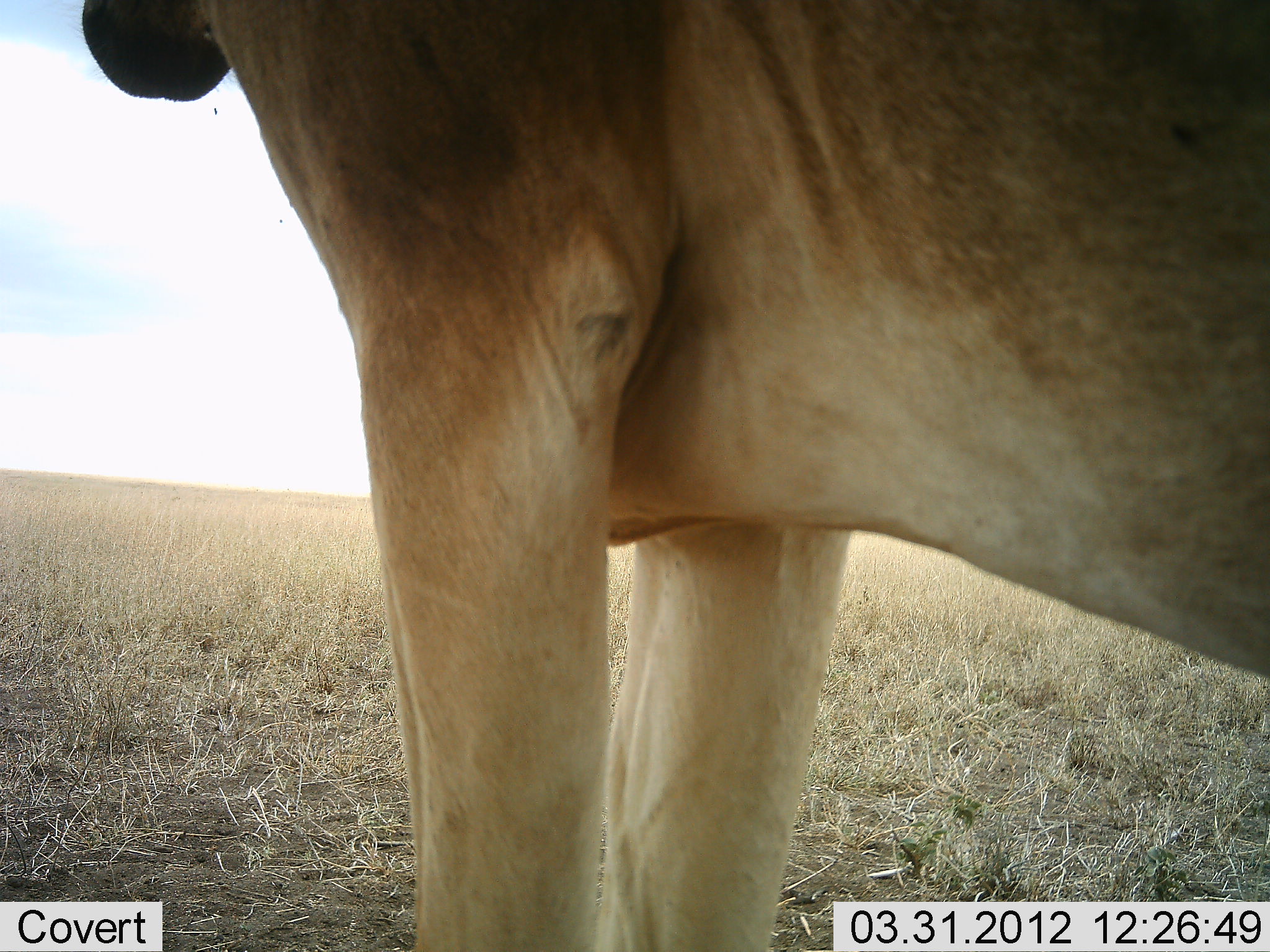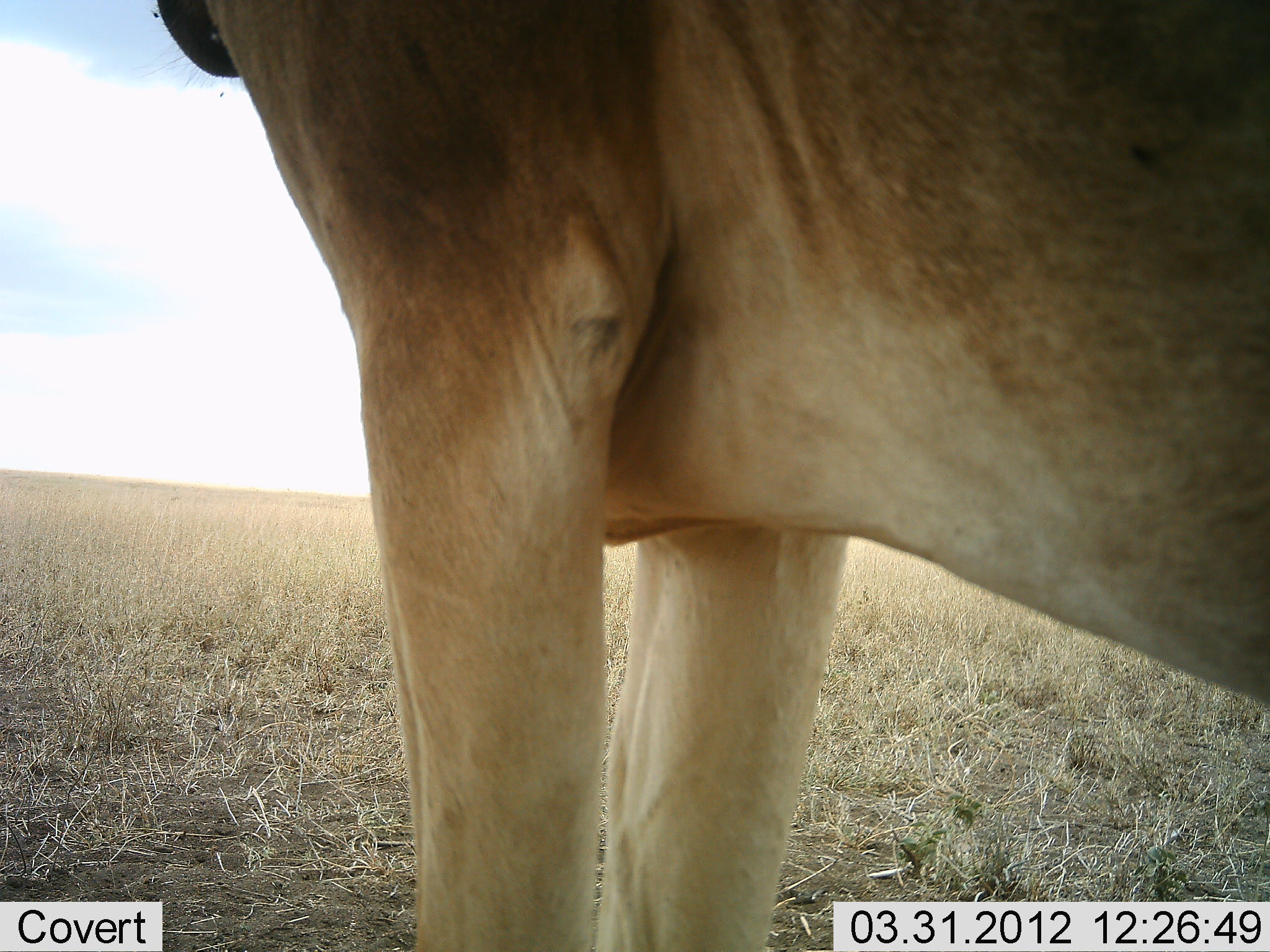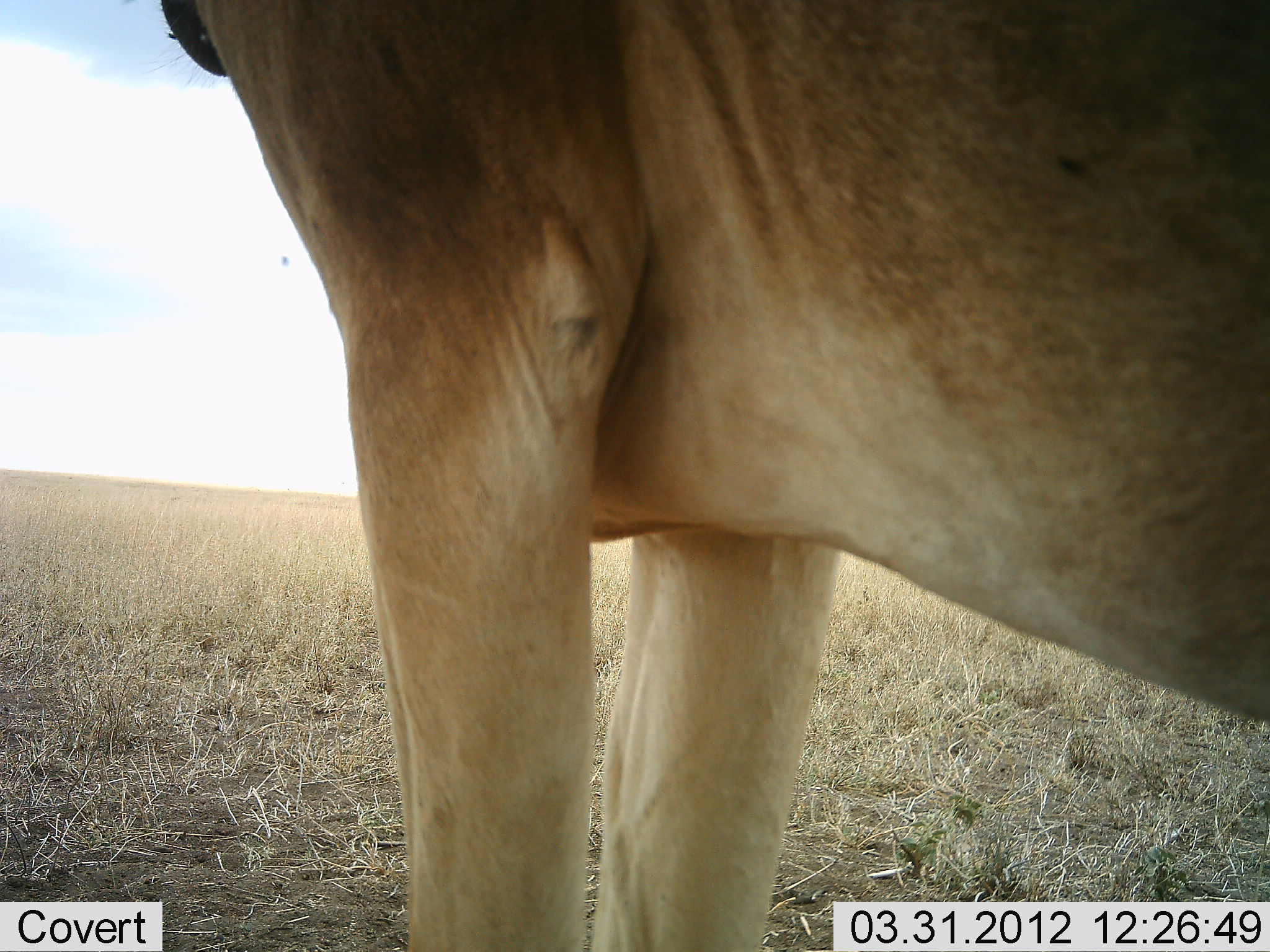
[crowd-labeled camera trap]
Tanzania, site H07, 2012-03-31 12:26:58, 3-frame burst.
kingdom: Animalia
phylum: Chordata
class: Mammalia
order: Artiodactyla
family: Bovidae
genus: Alcelaphus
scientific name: Alcelaphus buselaphus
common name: hartebeest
Hartebeest (Alcelaphus buselaphus), count 1. Behavior (volunteer vote fractions): standing 100%, resting 0%, moving 0%, interacting 0%. Young present (vote fraction): 0%. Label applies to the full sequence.